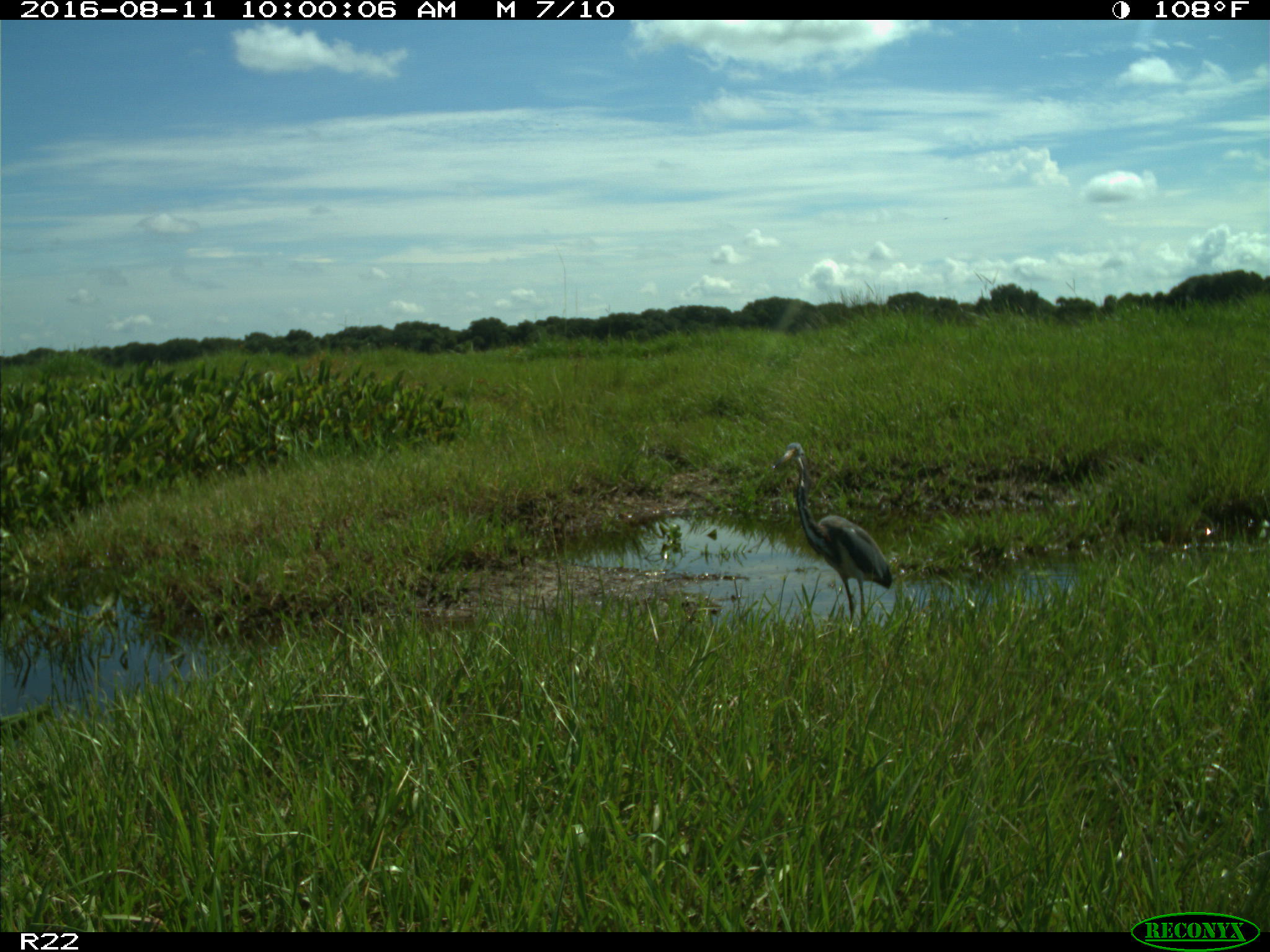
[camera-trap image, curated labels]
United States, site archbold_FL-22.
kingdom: Animalia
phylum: Chordata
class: Aves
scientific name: Aves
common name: birds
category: unidentified bird